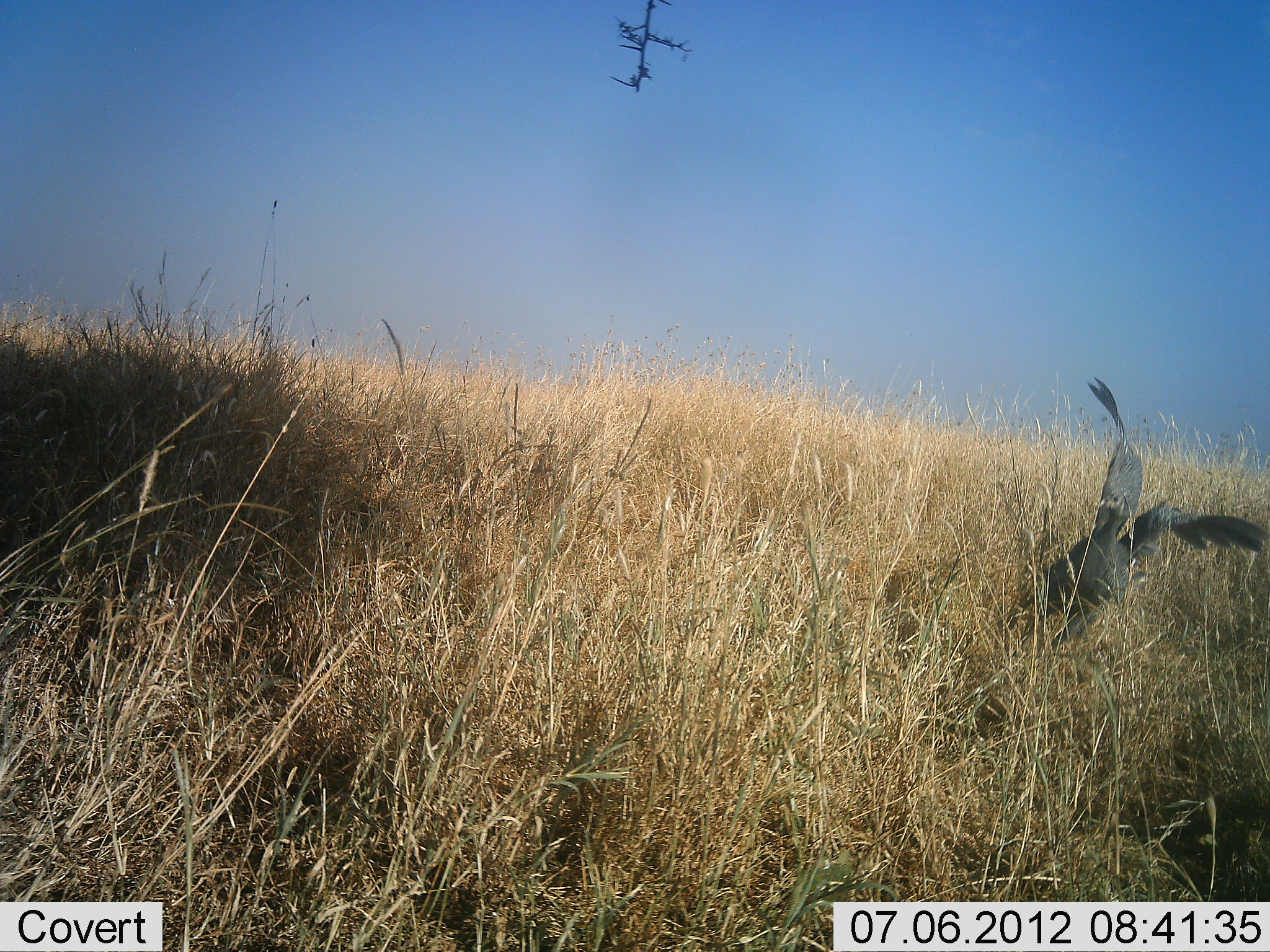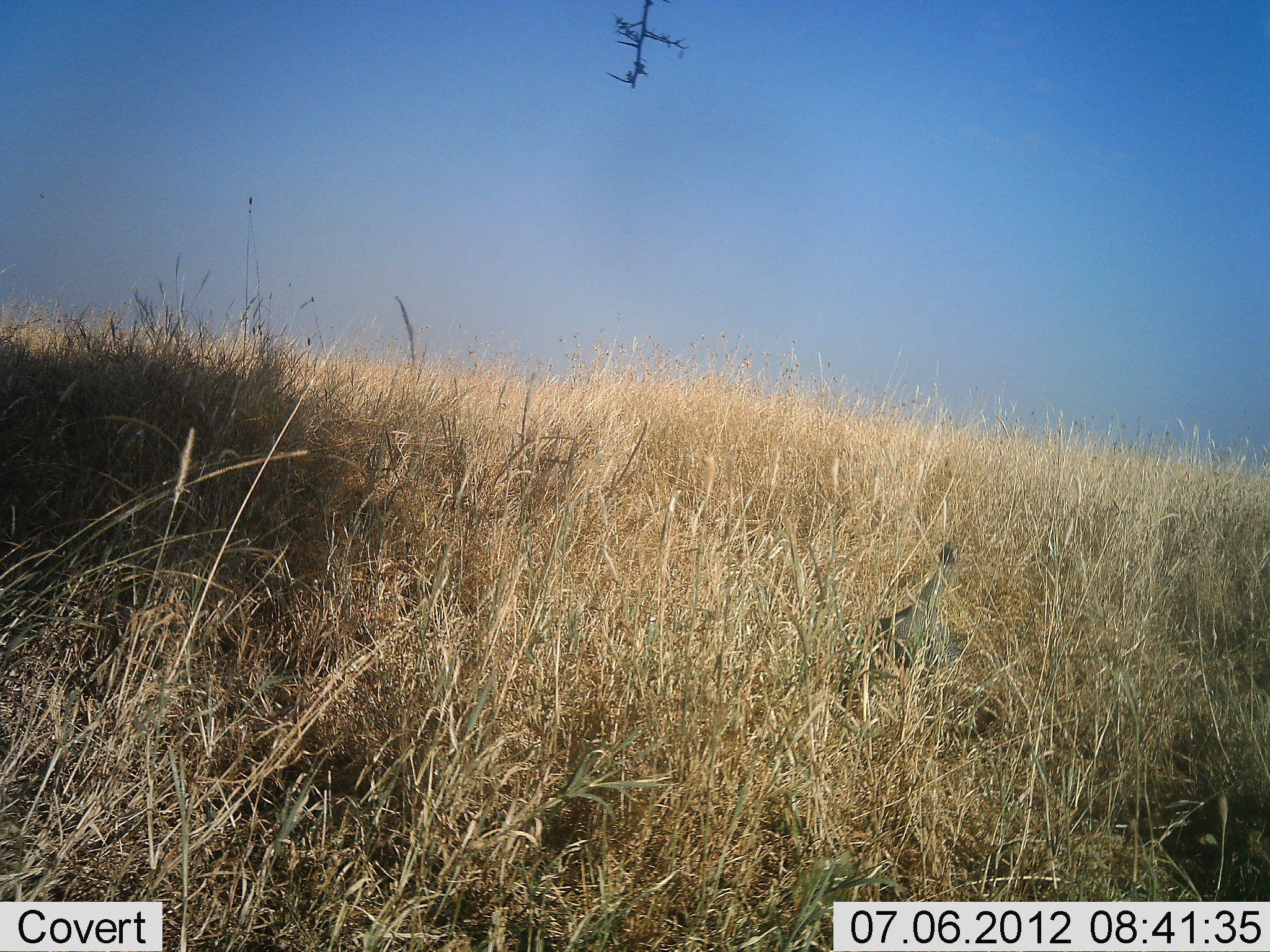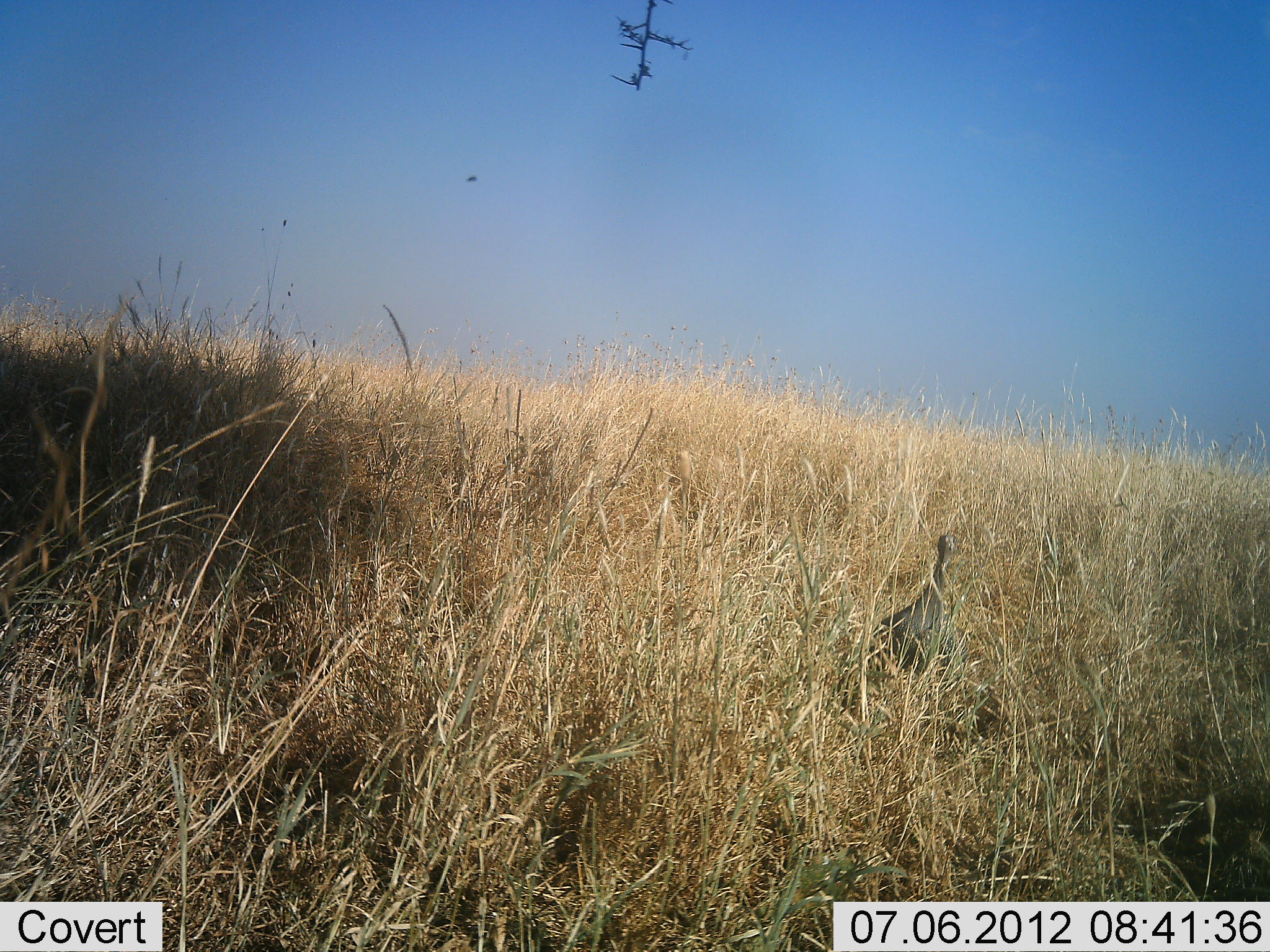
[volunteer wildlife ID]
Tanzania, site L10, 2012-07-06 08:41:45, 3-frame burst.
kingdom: Animalia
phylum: Chordata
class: Aves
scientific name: Aves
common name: bird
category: otherbird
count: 1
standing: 10%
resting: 0%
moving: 100%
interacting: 10%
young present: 0%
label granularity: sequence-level